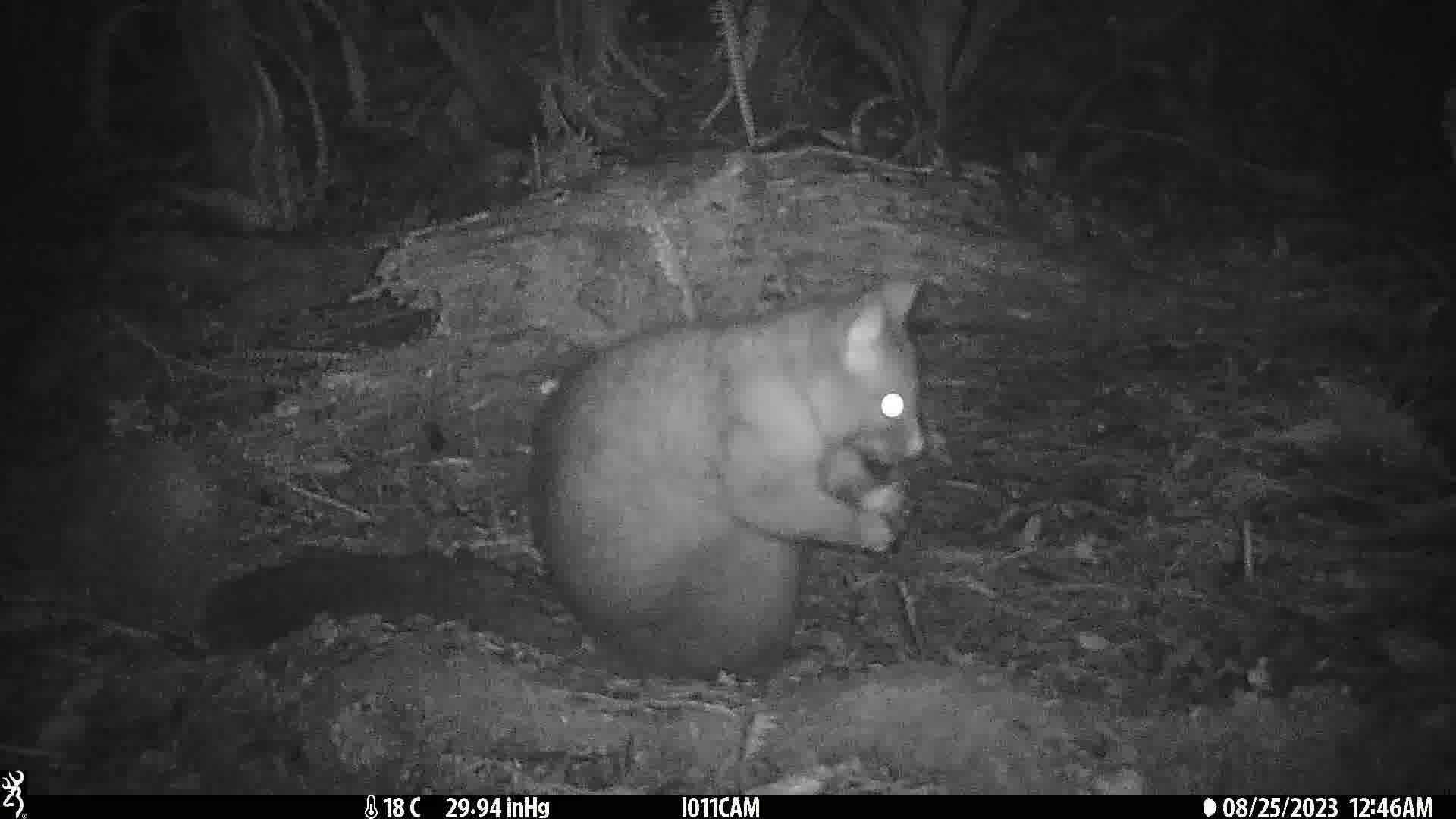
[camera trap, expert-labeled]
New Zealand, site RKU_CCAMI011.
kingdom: Animalia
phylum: Chordata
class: Mammalia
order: Diprotodontia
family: Phalangeridae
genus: Trichosurus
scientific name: Trichosurus vulpecula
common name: common brushtail possum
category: possum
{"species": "possum (common brushtail possum) (Trichosurus vulpecula)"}